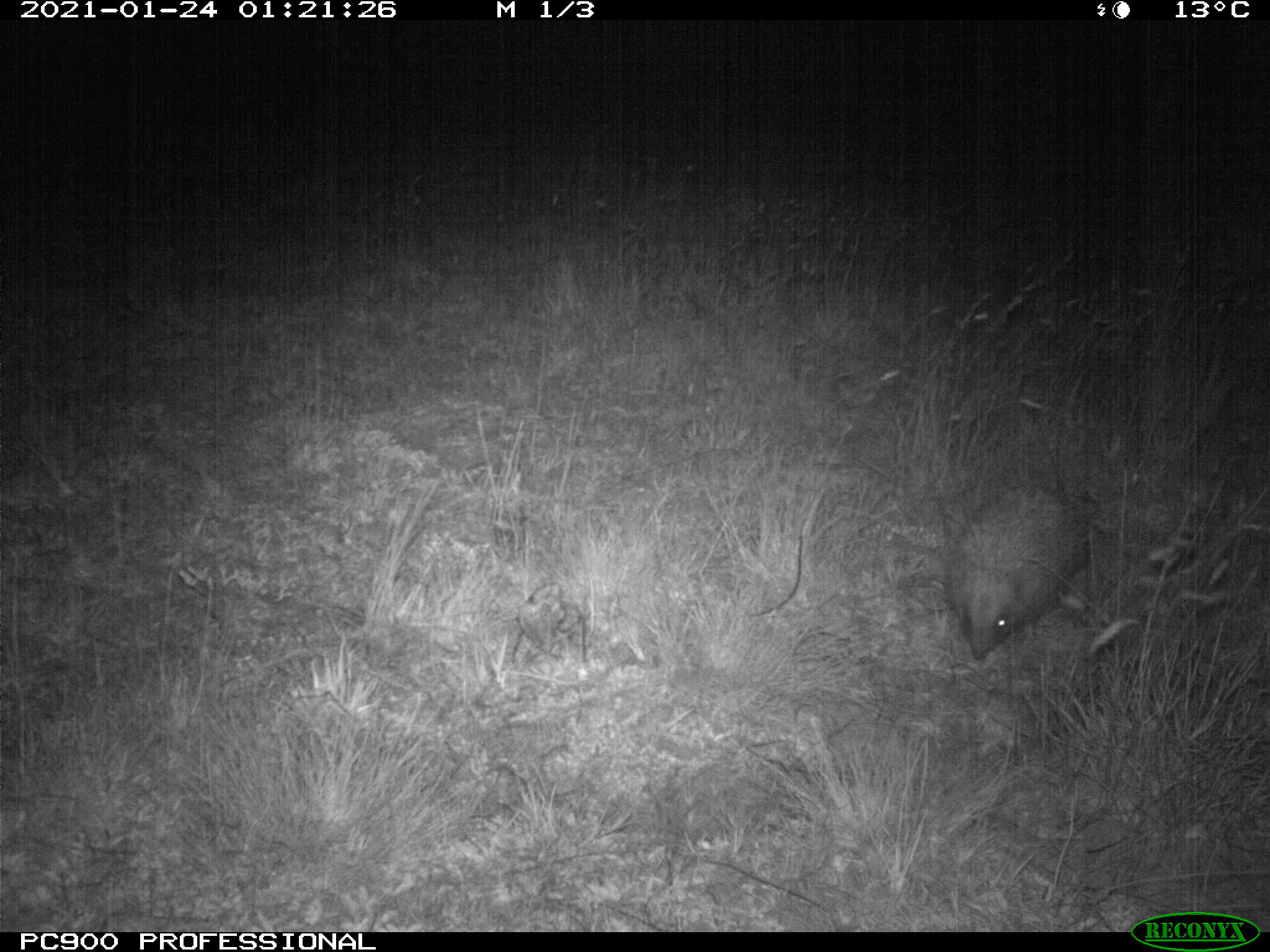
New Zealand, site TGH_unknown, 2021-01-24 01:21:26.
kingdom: Animalia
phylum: Chordata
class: Mammalia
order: Eulipotyphla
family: Erinaceidae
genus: Erinaceus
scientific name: Erinaceus europaeus europaeus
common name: european hedgehog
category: hedgehog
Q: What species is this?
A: Hedgehog (european hedgehog) (Erinaceus europaeus europaeus).